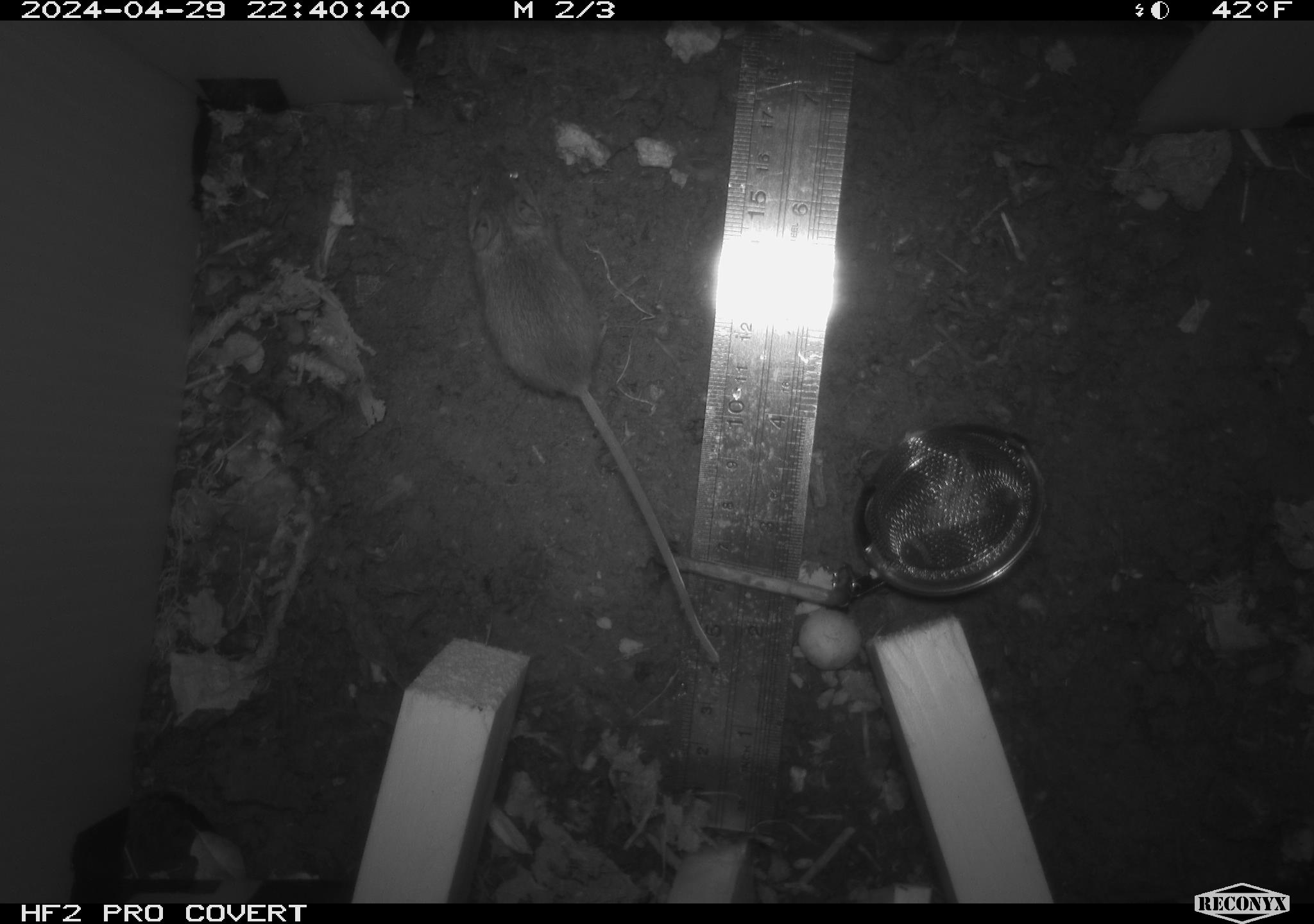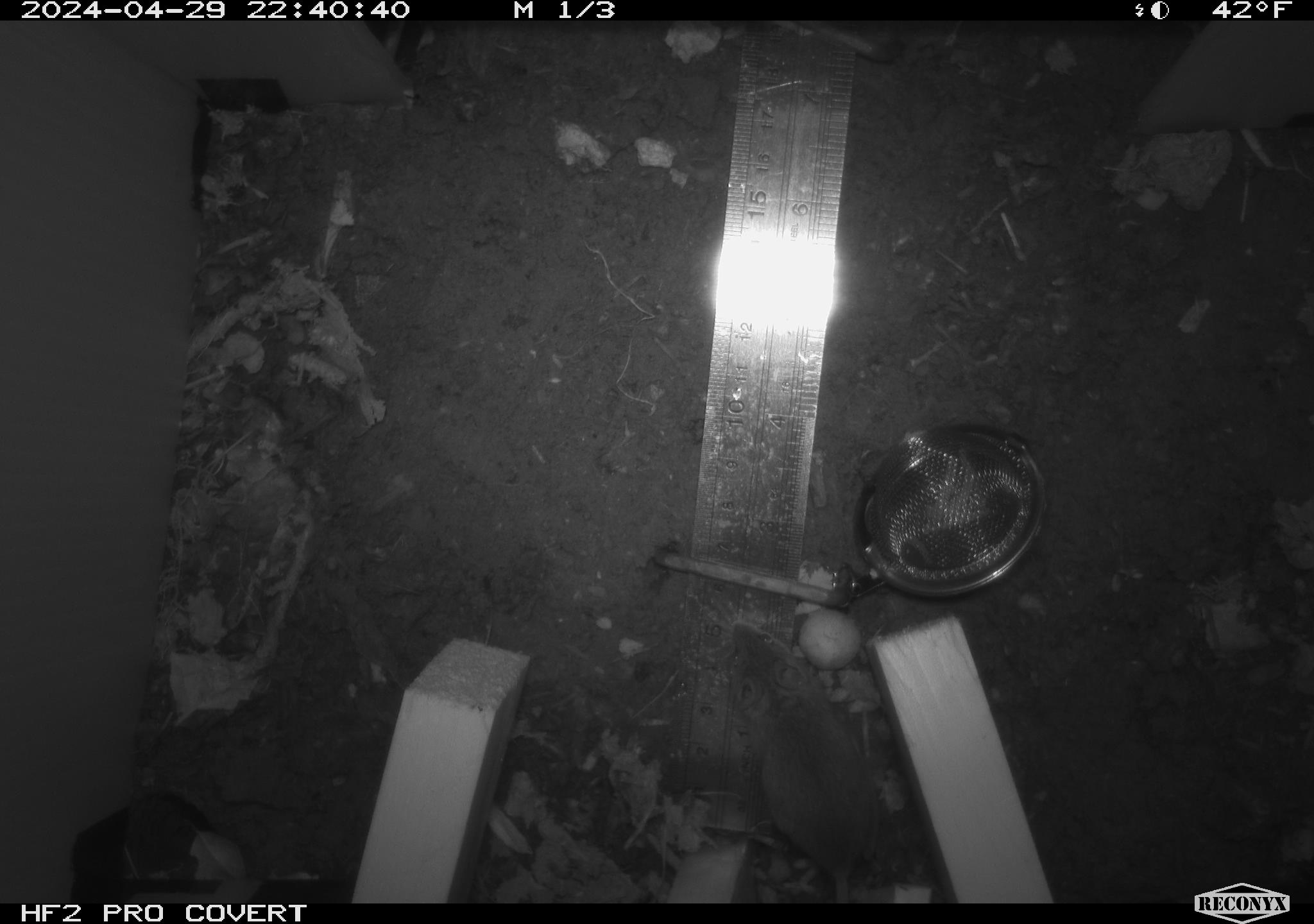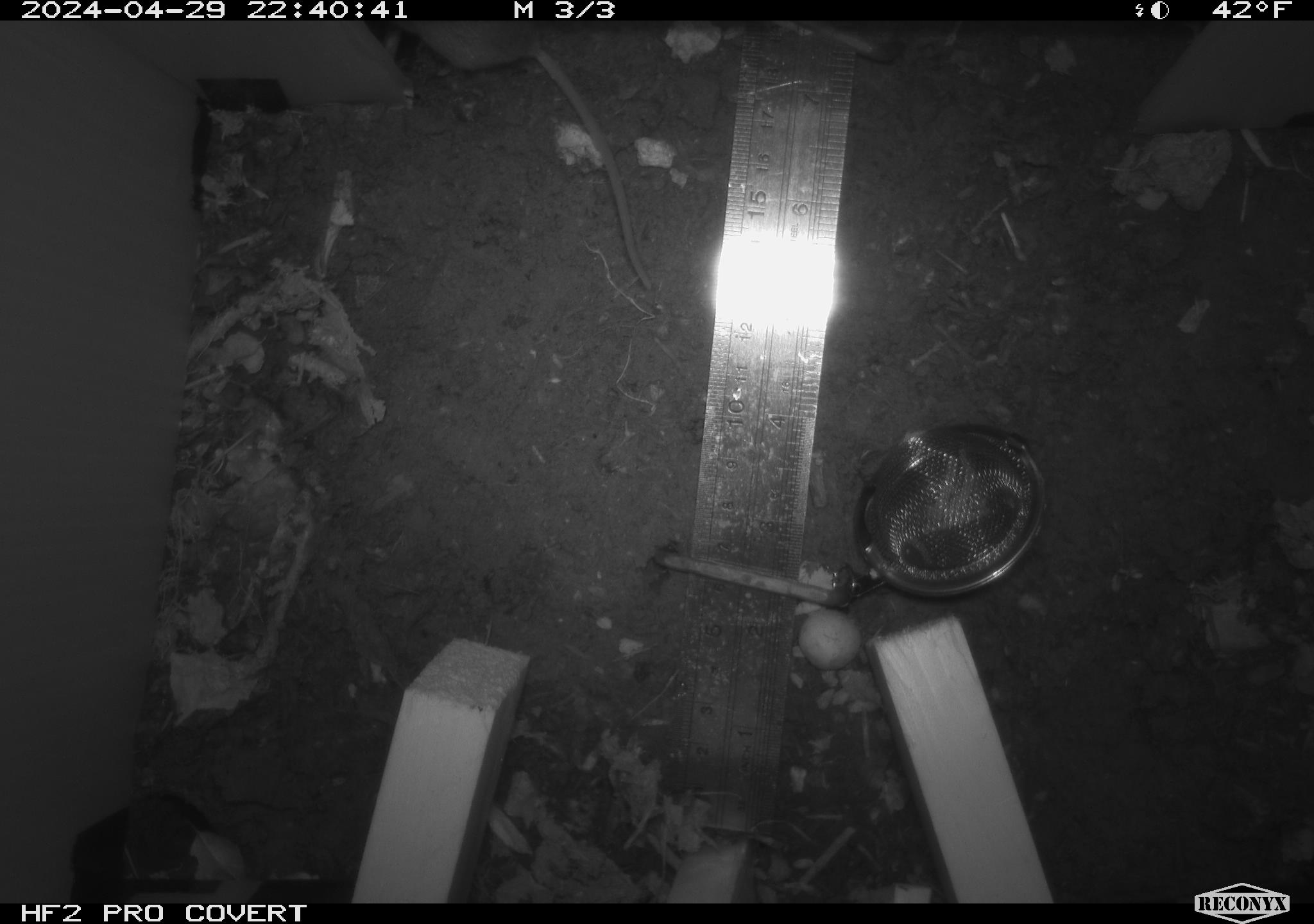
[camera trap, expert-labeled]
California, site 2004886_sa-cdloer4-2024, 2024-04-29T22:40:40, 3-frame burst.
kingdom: Animalia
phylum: Chordata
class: Mammalia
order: Rodentia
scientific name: Rodentia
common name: mouse species